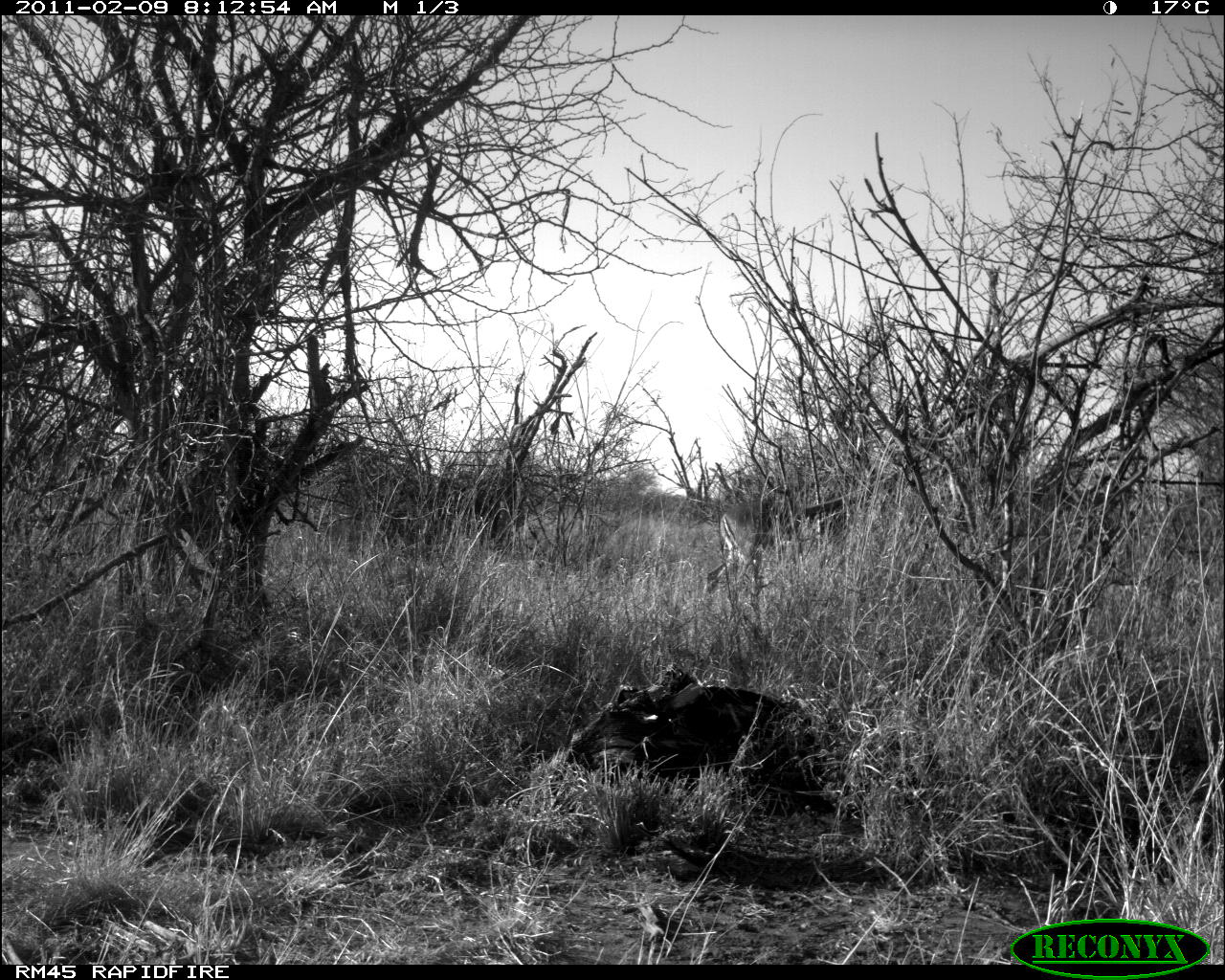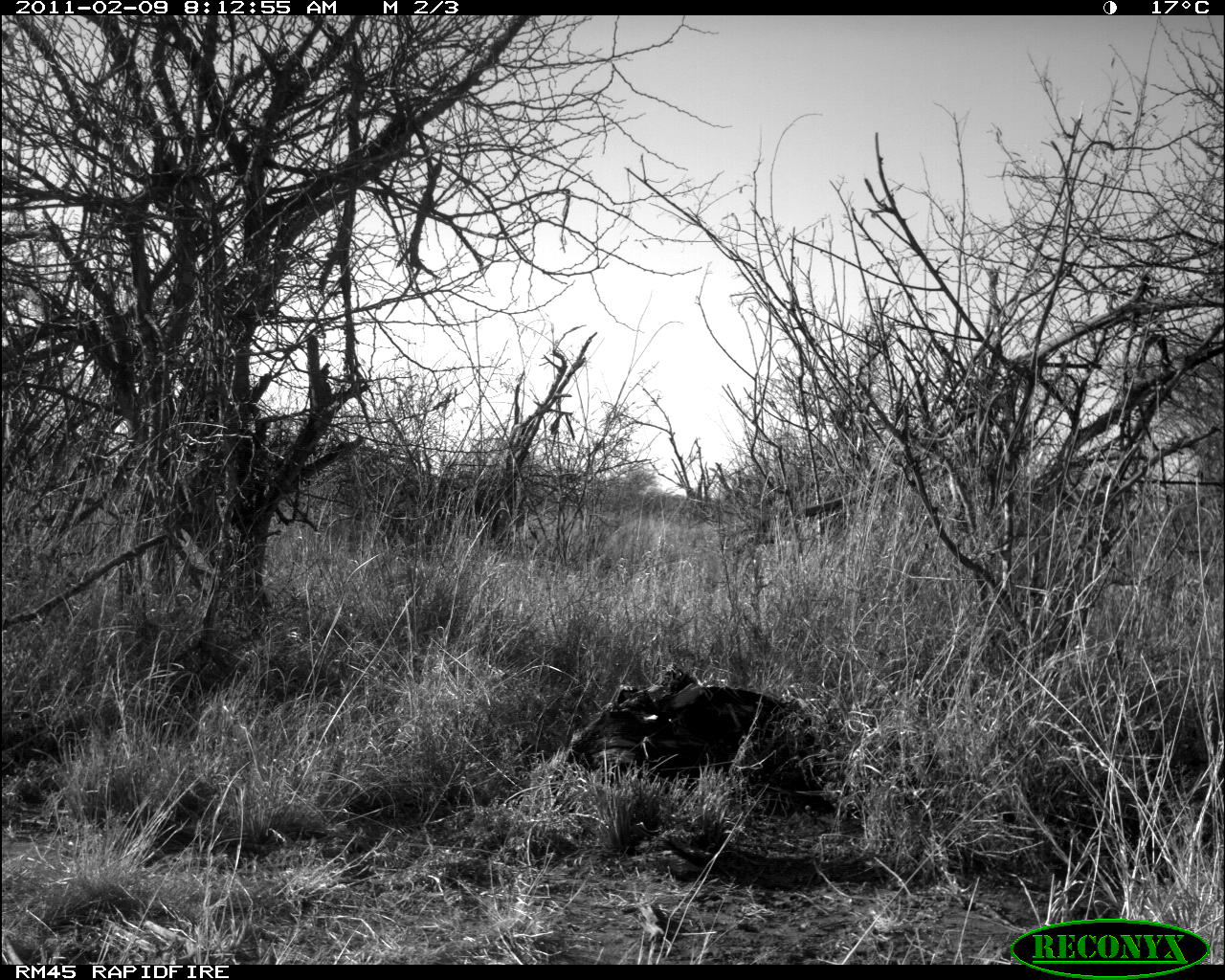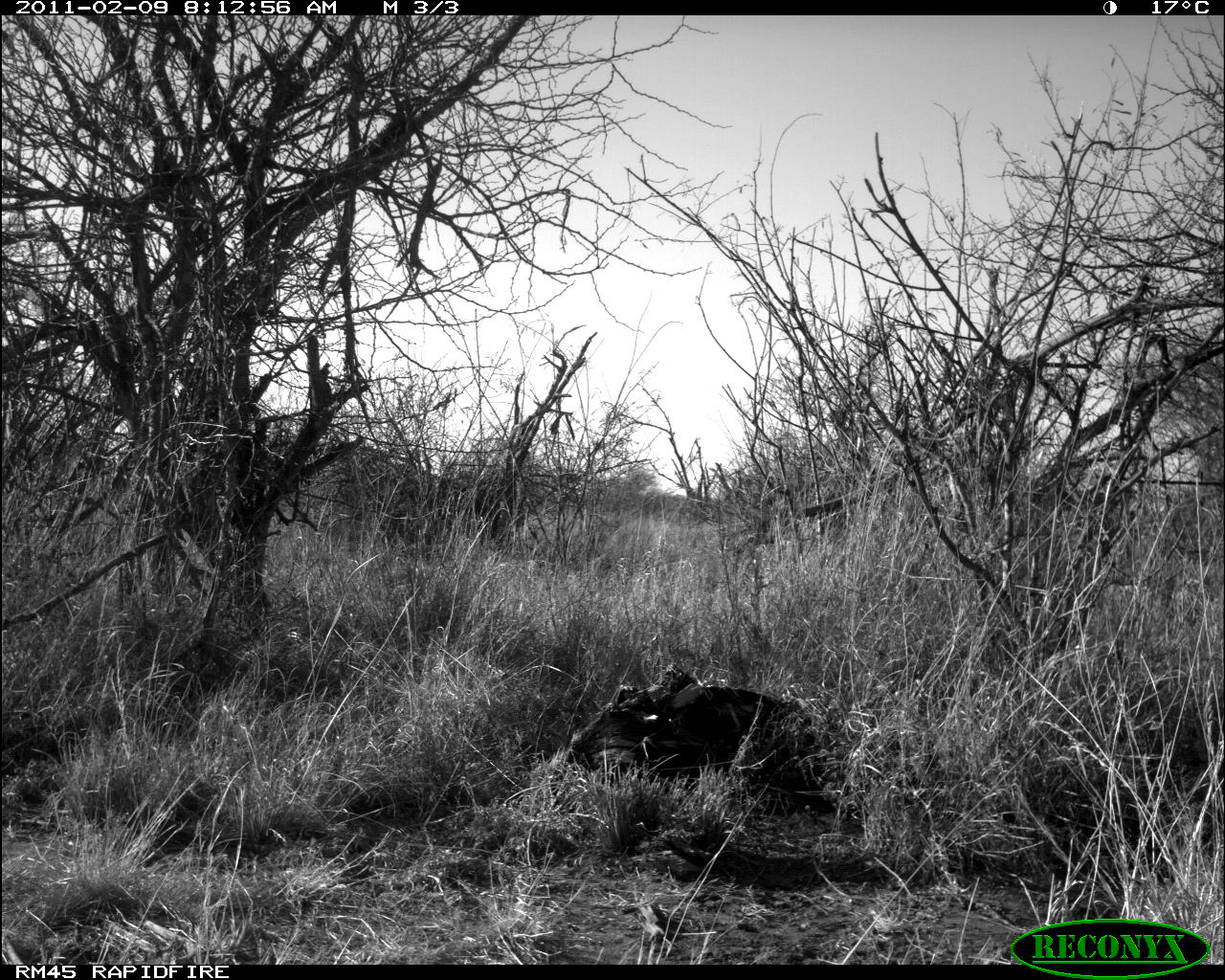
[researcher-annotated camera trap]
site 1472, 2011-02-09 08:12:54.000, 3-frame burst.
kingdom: Animalia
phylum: Chordata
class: Mammalia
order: Artiodactyla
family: Bovidae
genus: Aepyceros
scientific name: Aepyceros melampus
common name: impala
Aepyceros melampus (impala), count 1.